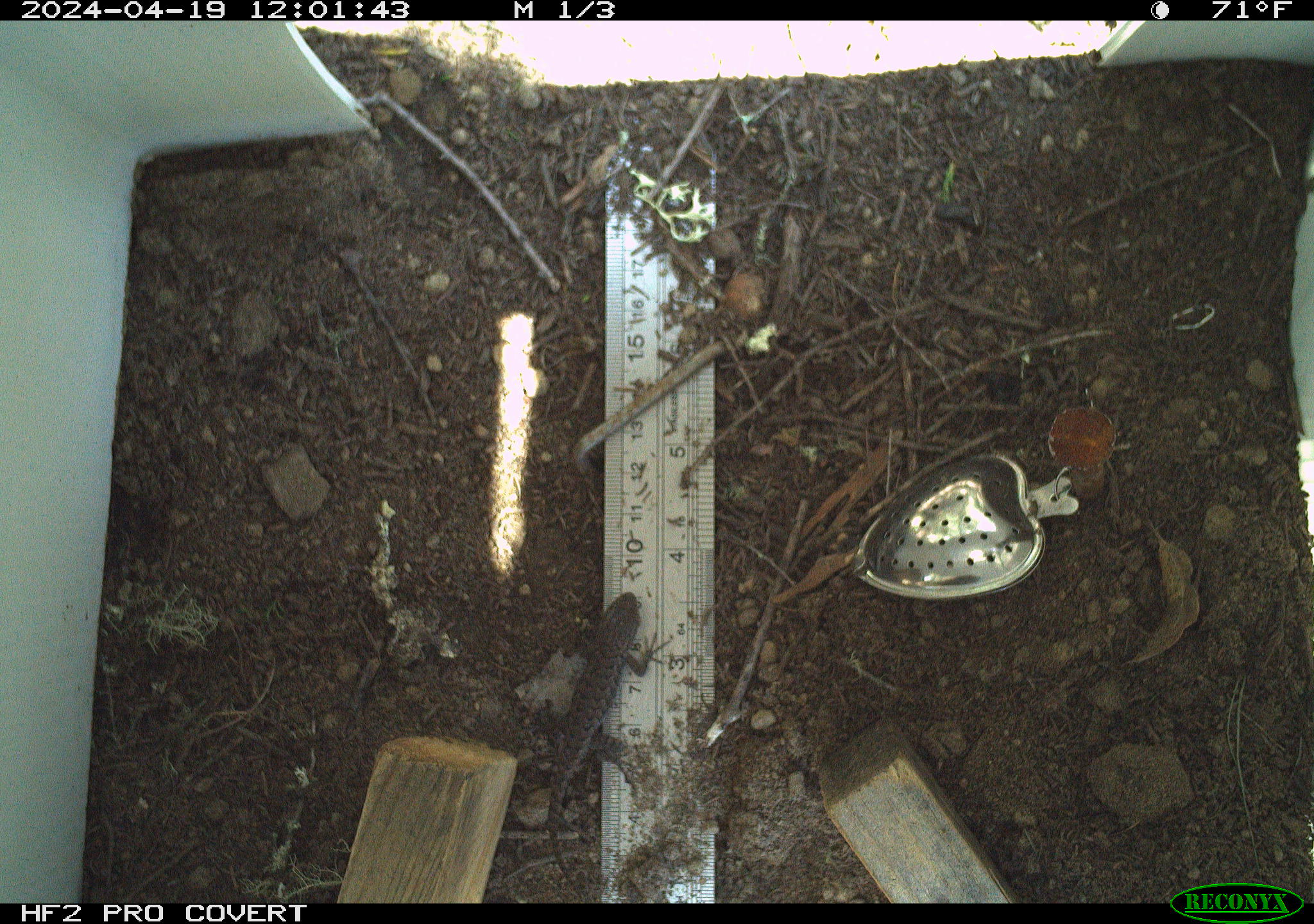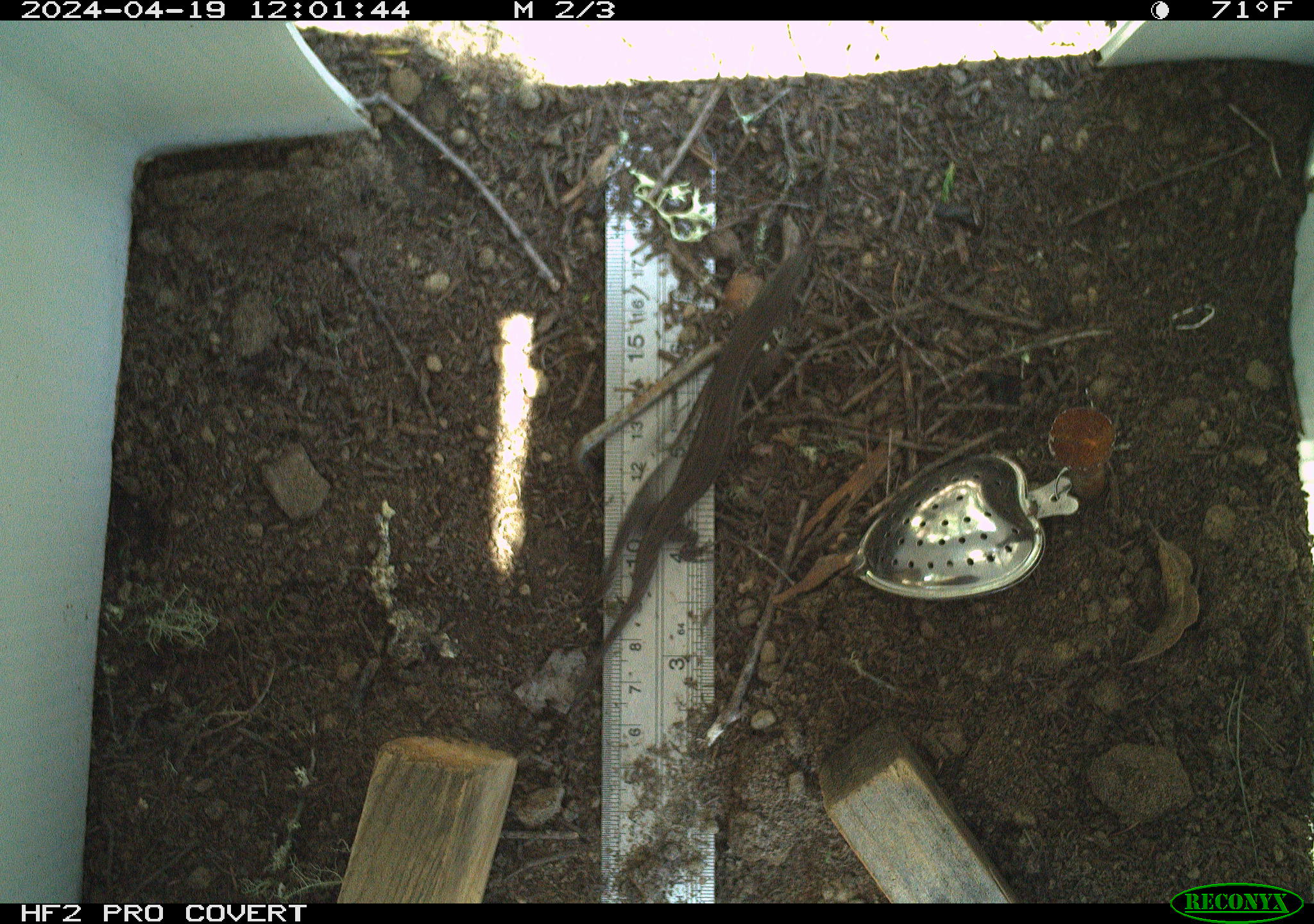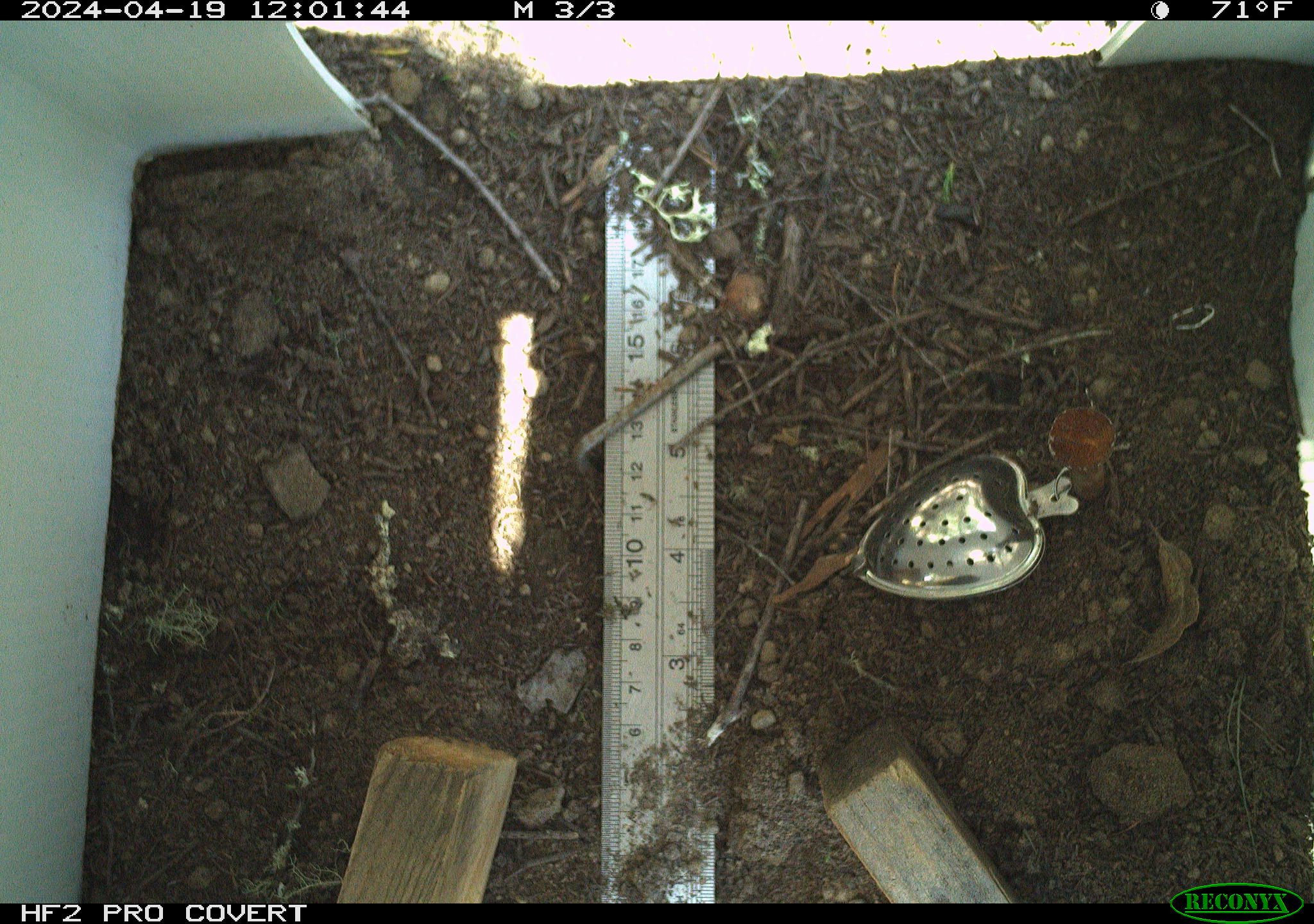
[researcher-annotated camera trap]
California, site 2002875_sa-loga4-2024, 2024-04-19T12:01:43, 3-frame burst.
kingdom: Animalia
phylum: Chordata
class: Reptilia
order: Squamata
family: Phrynosomatidae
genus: Sceloporus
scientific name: Sceloporus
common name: spiny lizards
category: sceloporus species